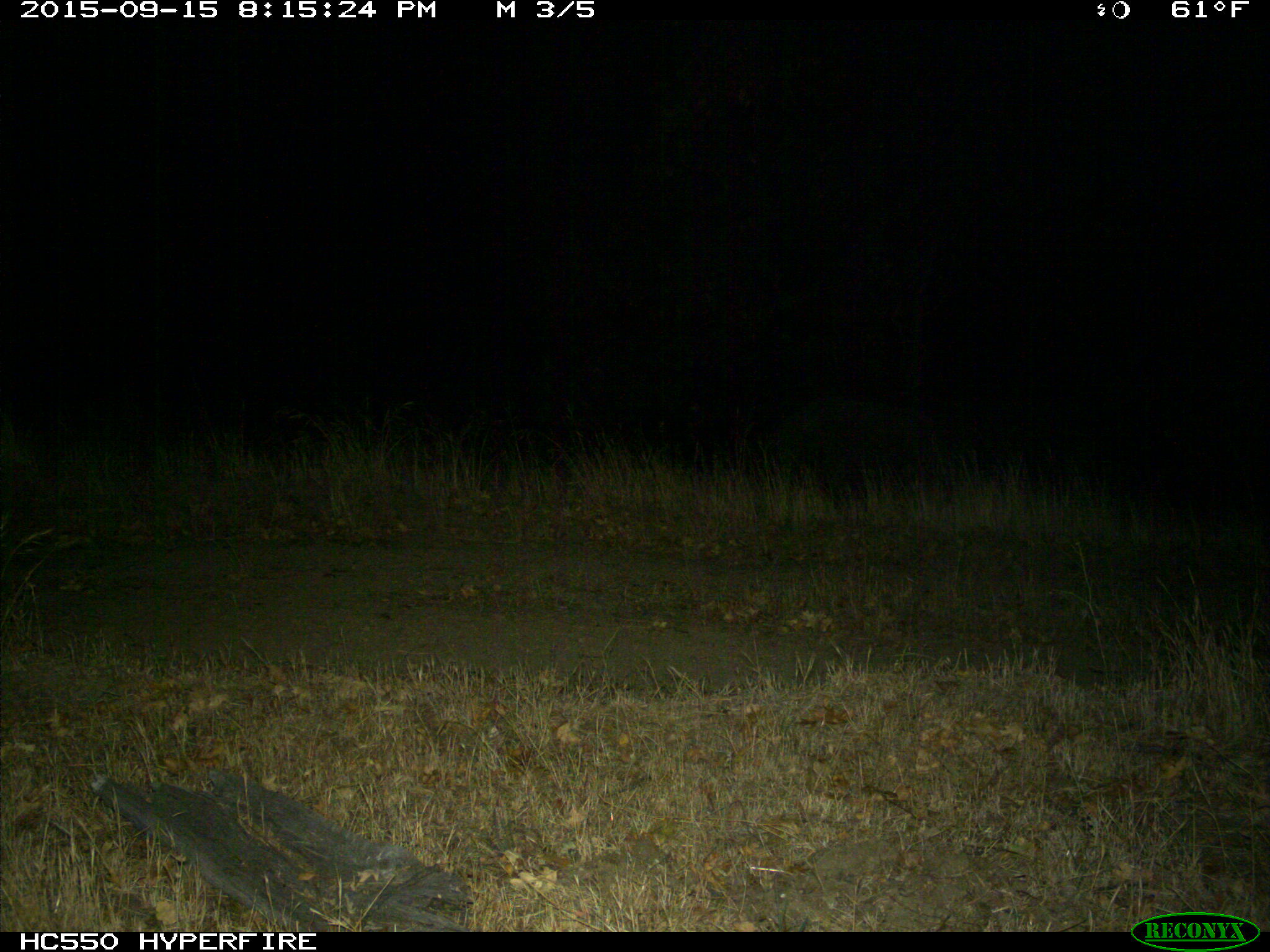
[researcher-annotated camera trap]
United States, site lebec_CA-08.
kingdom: Animalia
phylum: Chordata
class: Mammalia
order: Artiodactyla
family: Suidae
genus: Sus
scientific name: Sus scrofa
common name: wild boar